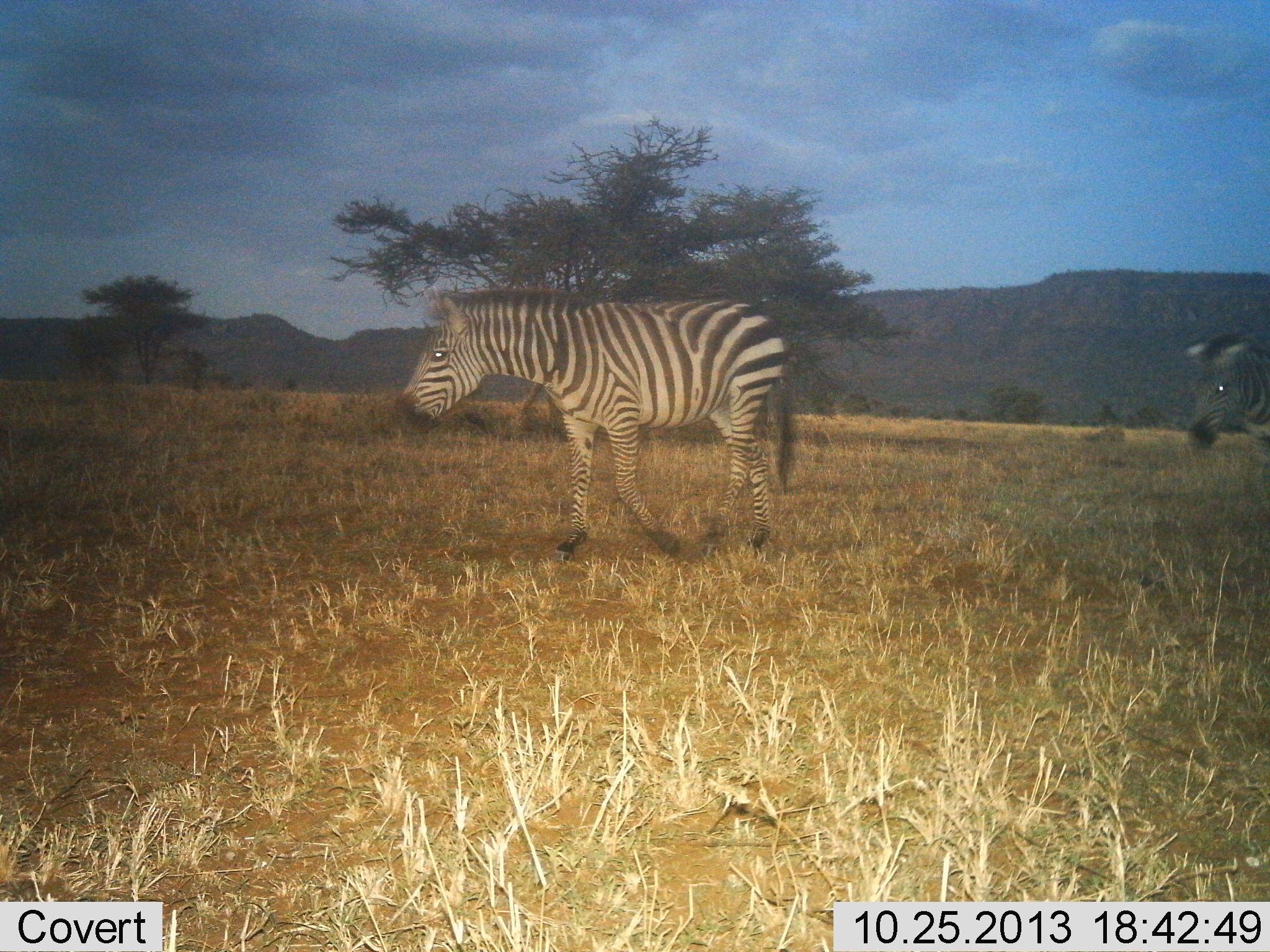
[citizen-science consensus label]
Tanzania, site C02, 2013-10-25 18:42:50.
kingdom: Animalia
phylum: Chordata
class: Mammalia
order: Perissodactyla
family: Equidae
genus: Equus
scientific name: Equus quagga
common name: plains zebra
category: zebra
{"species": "zebra (plains zebra) (Equus quagga)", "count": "2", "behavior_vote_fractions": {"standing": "10%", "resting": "0%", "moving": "90%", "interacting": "0%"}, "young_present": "0%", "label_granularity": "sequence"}